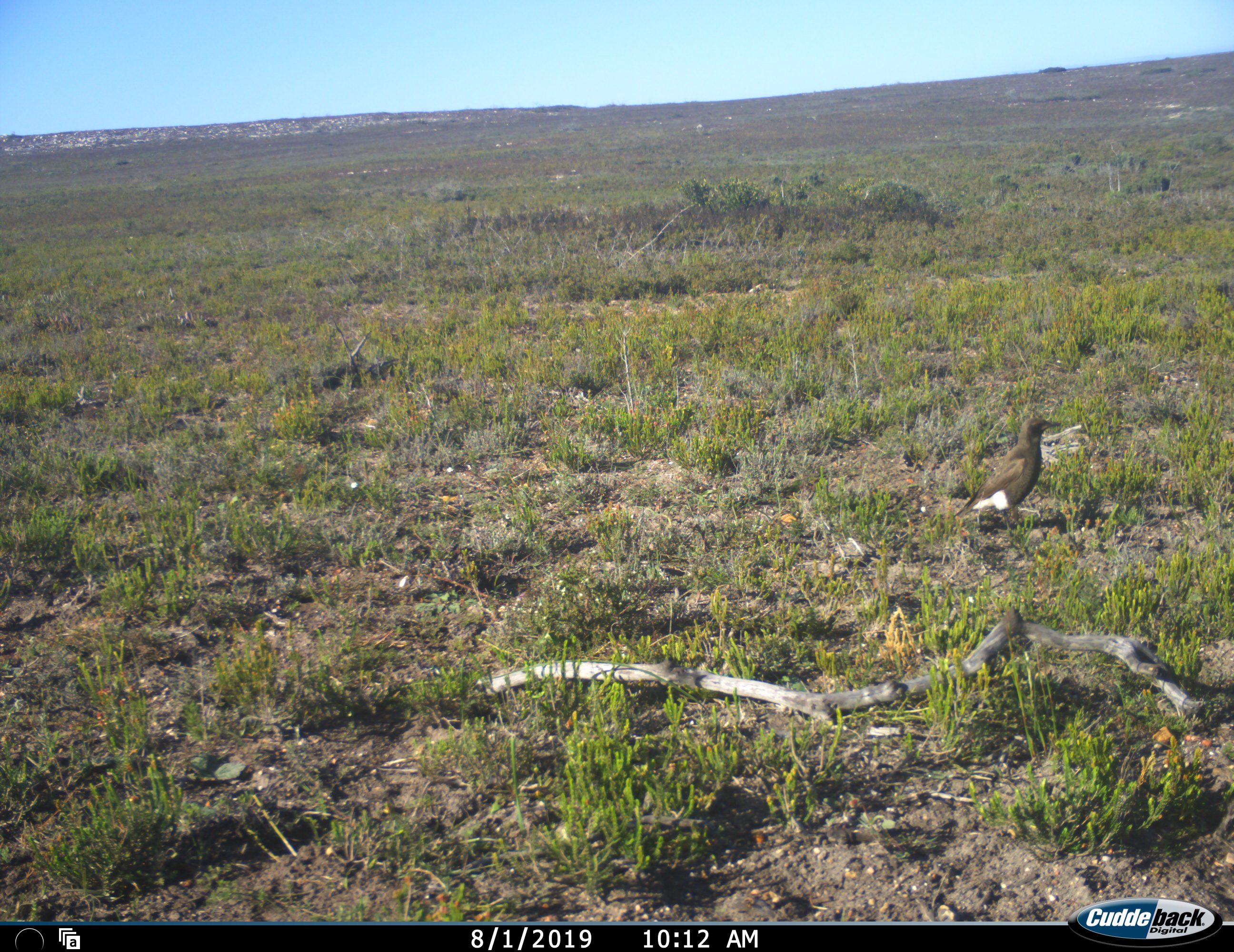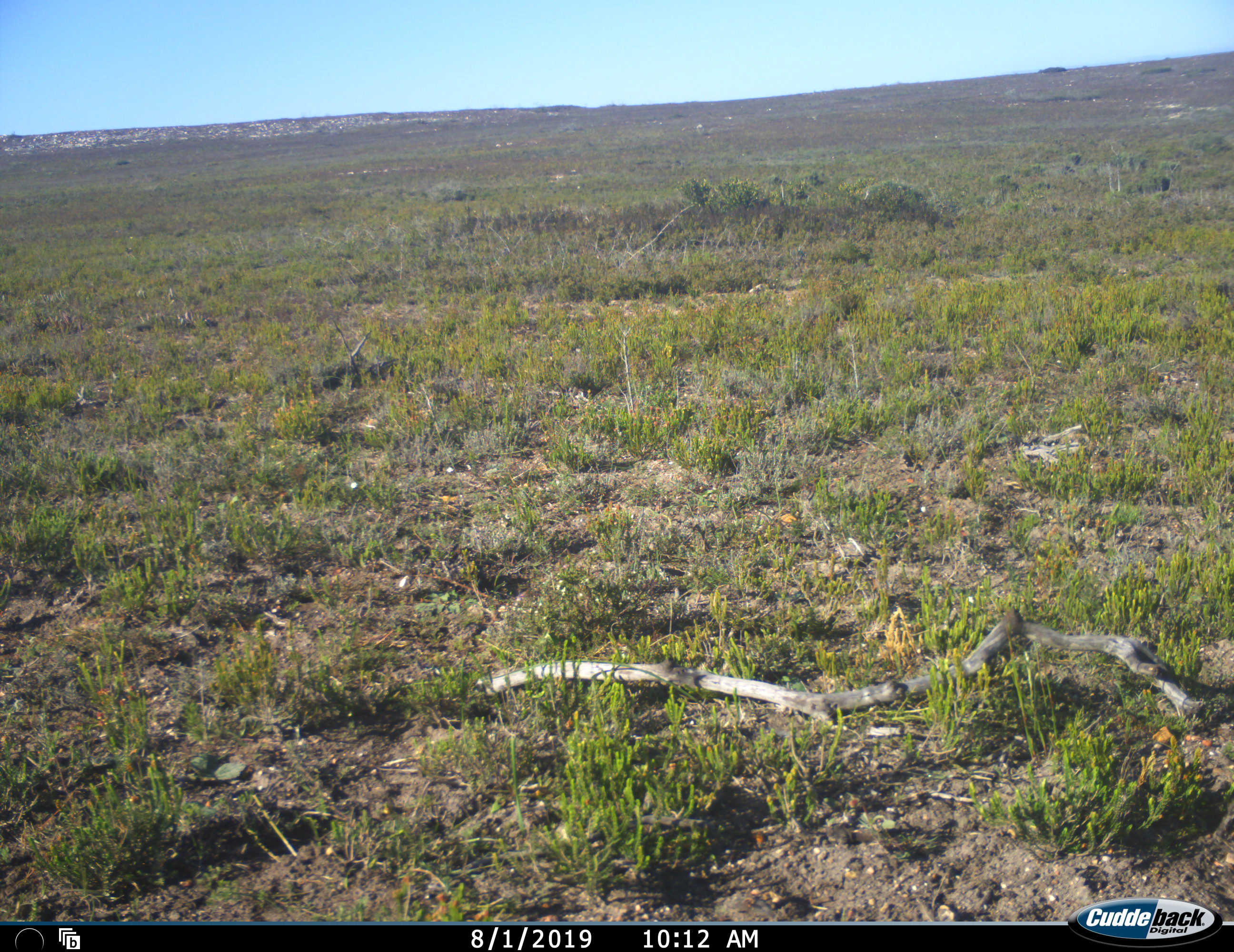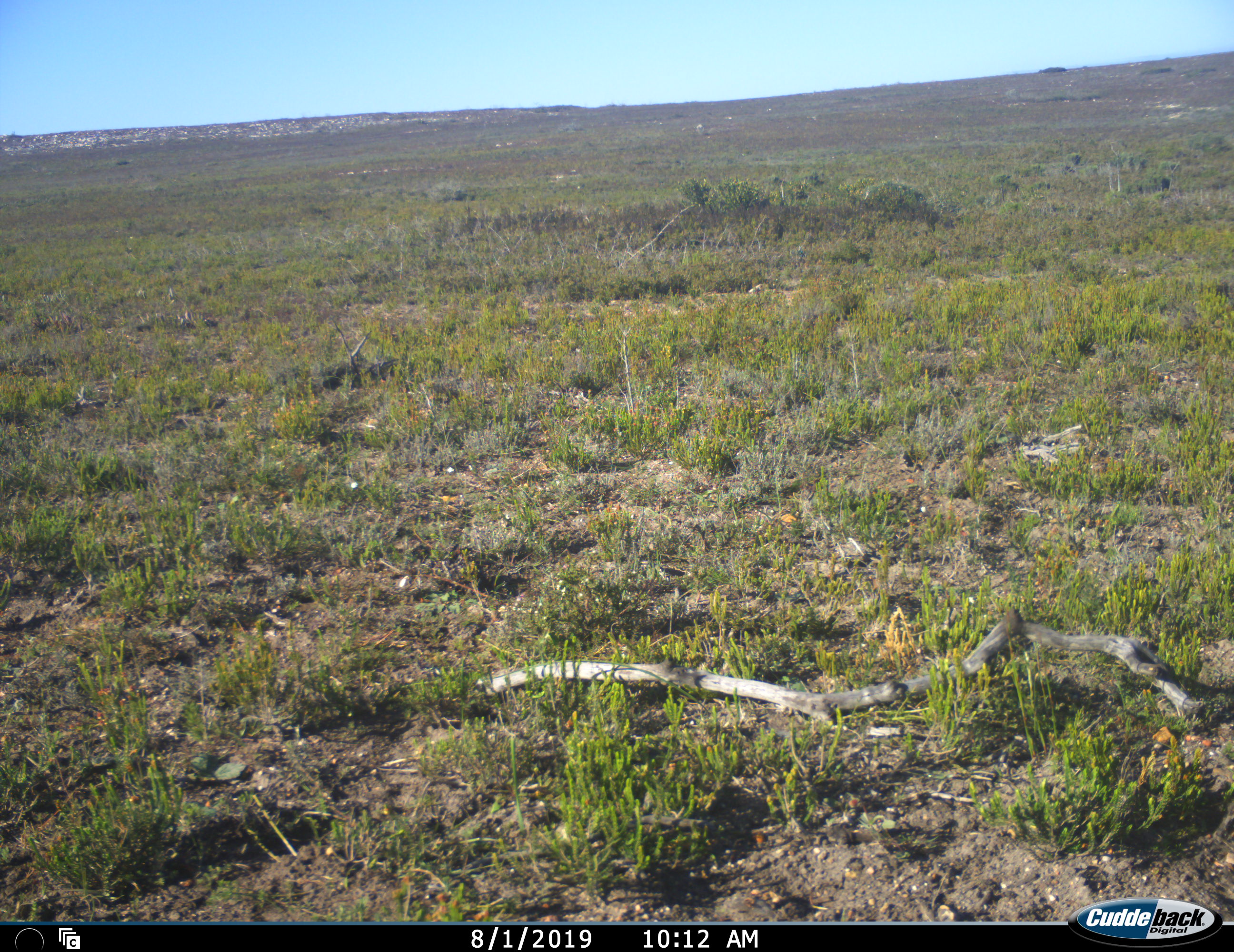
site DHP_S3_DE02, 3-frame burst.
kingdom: Animalia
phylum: Chordata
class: Aves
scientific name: Aves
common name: bird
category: birdother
Birdother (bird) (Aves), count 1. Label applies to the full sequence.